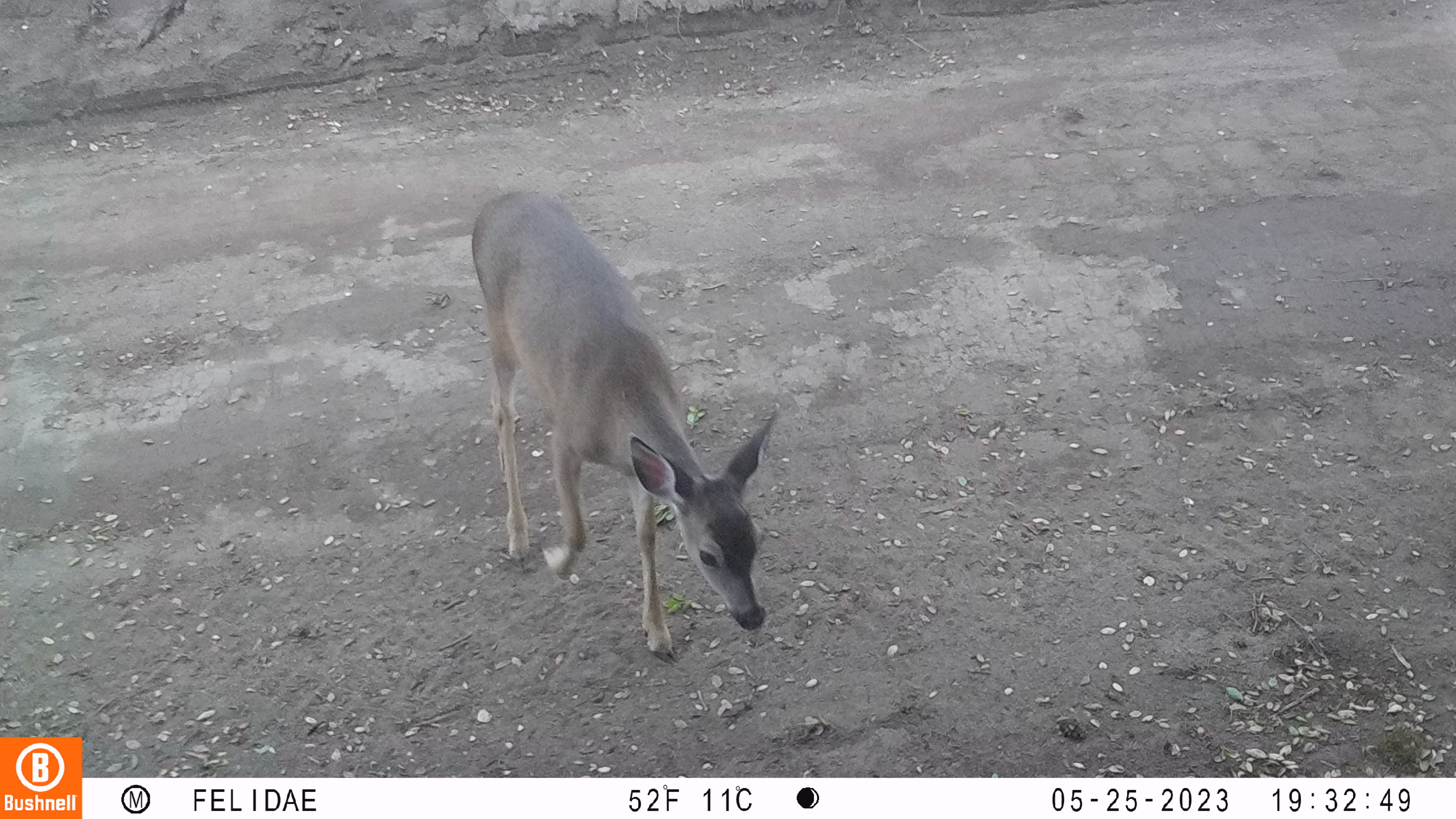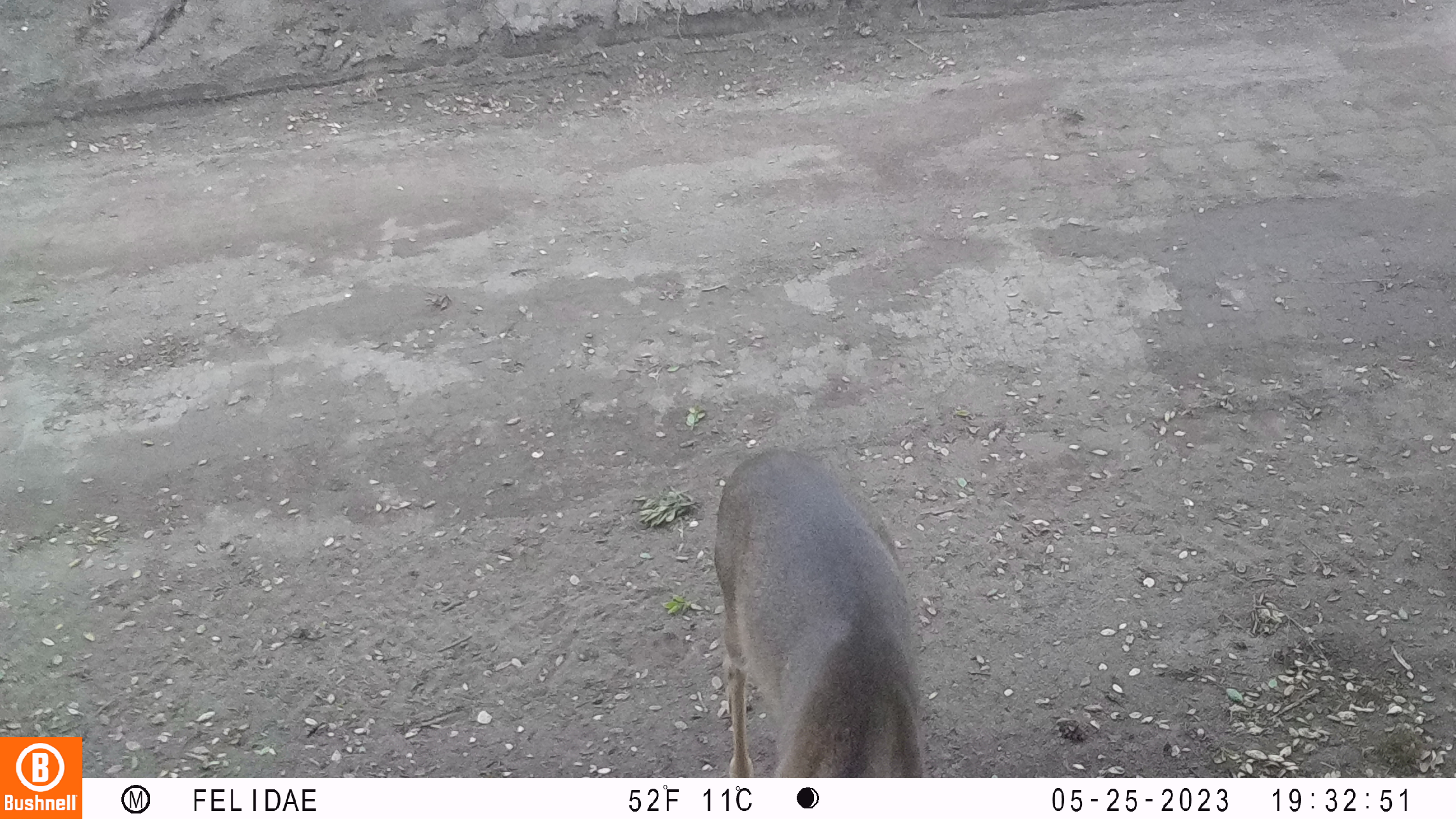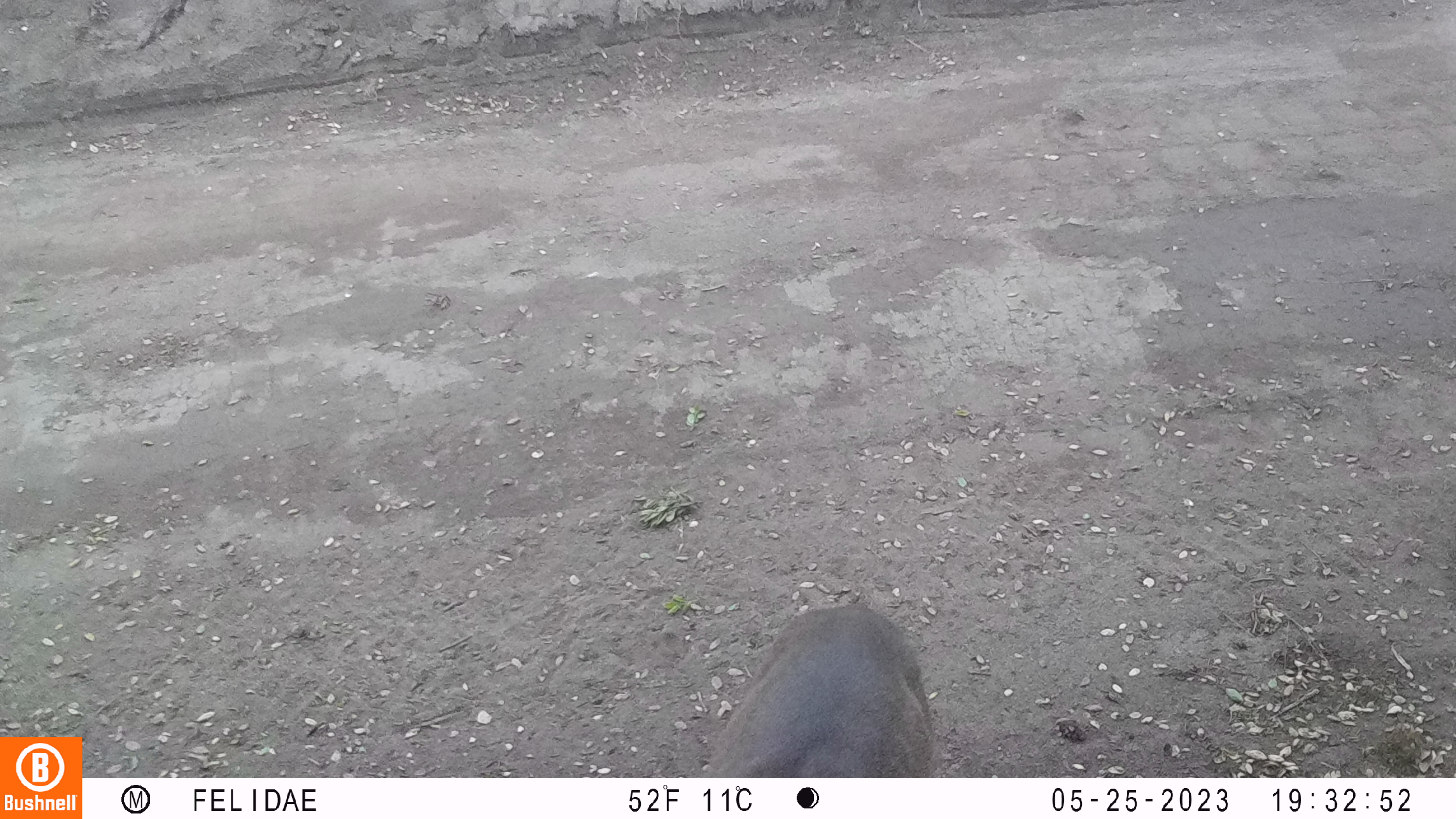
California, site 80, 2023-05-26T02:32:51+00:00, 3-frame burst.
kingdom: Animalia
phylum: Chordata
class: Mammalia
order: Artiodactyla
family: Cervidae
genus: Odocoileus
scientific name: Odocoileus hemionus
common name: mule deer